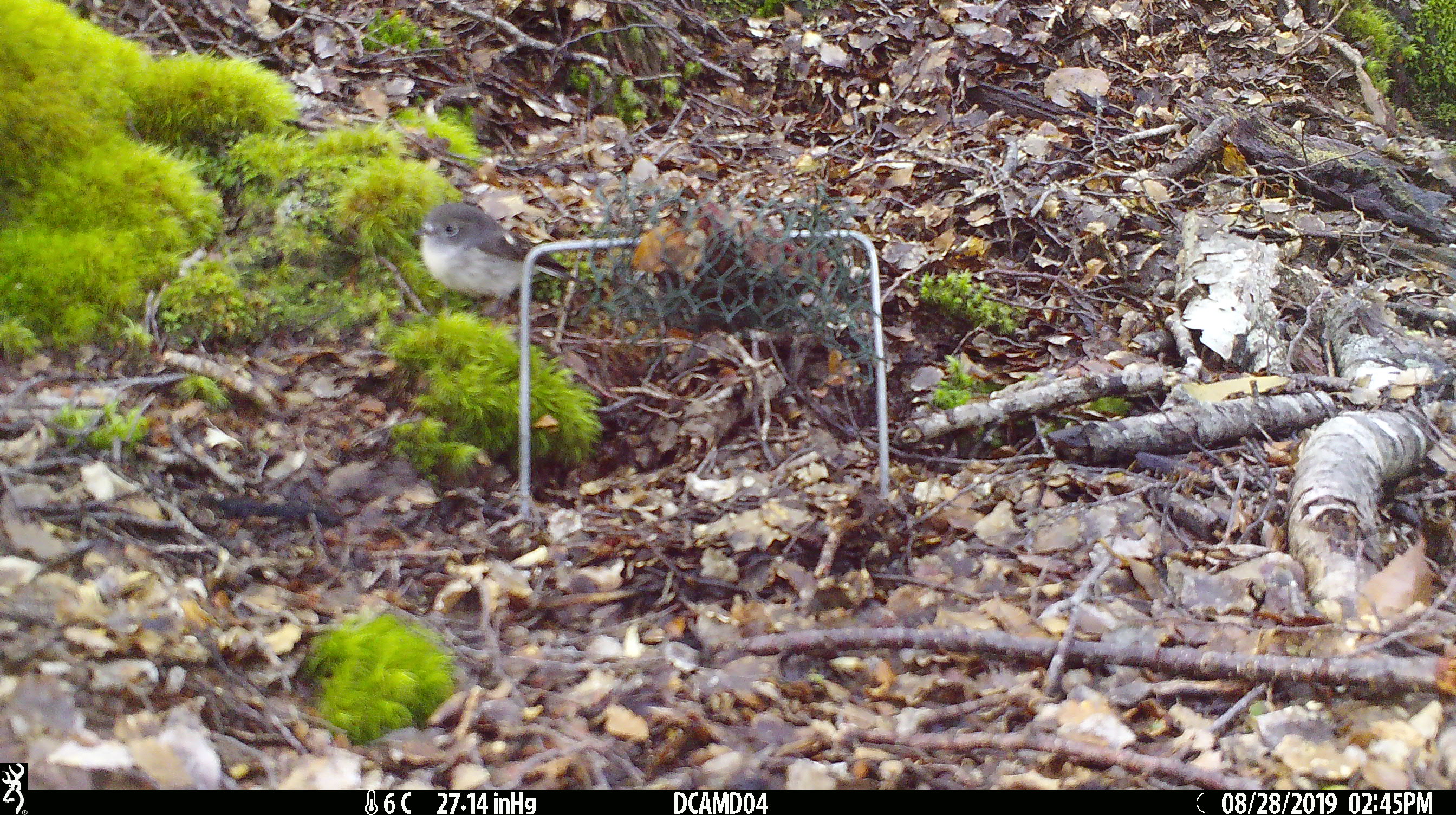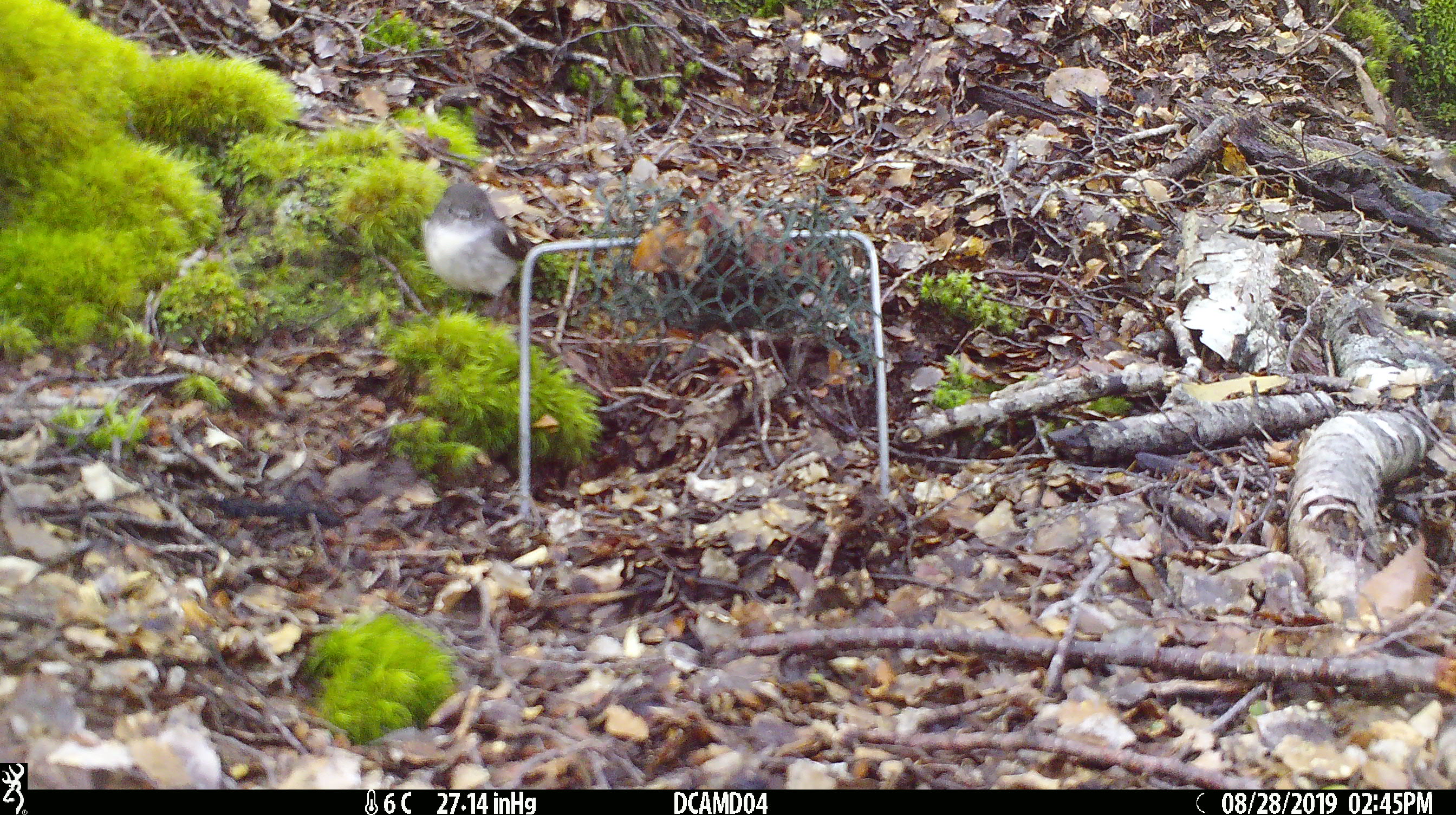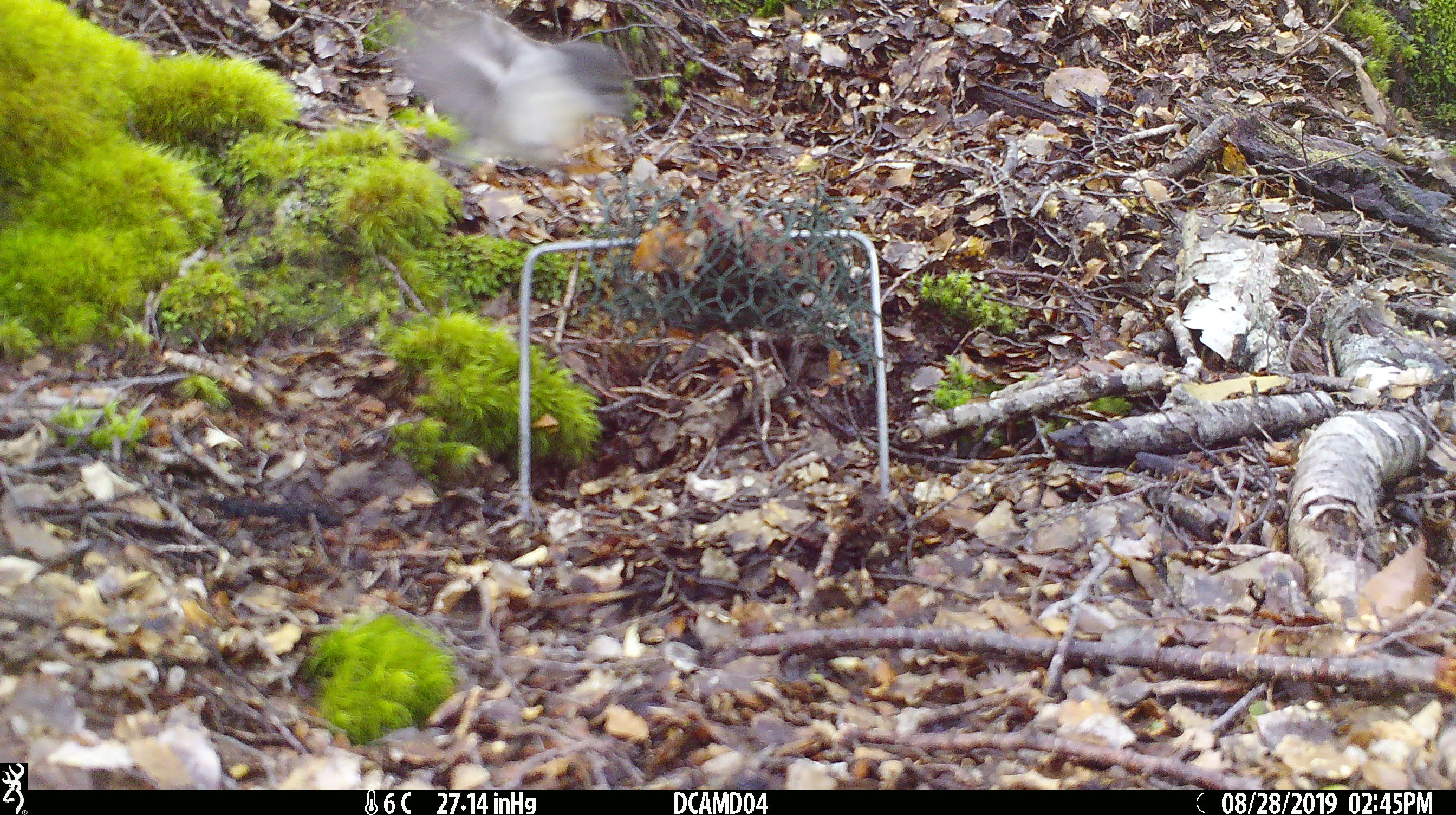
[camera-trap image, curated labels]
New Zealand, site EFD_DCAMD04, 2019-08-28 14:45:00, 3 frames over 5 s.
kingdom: Animalia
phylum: Chordata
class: Aves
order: Passeriformes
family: Petroicidae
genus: Petroica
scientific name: Petroica macrocephala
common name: tomtit